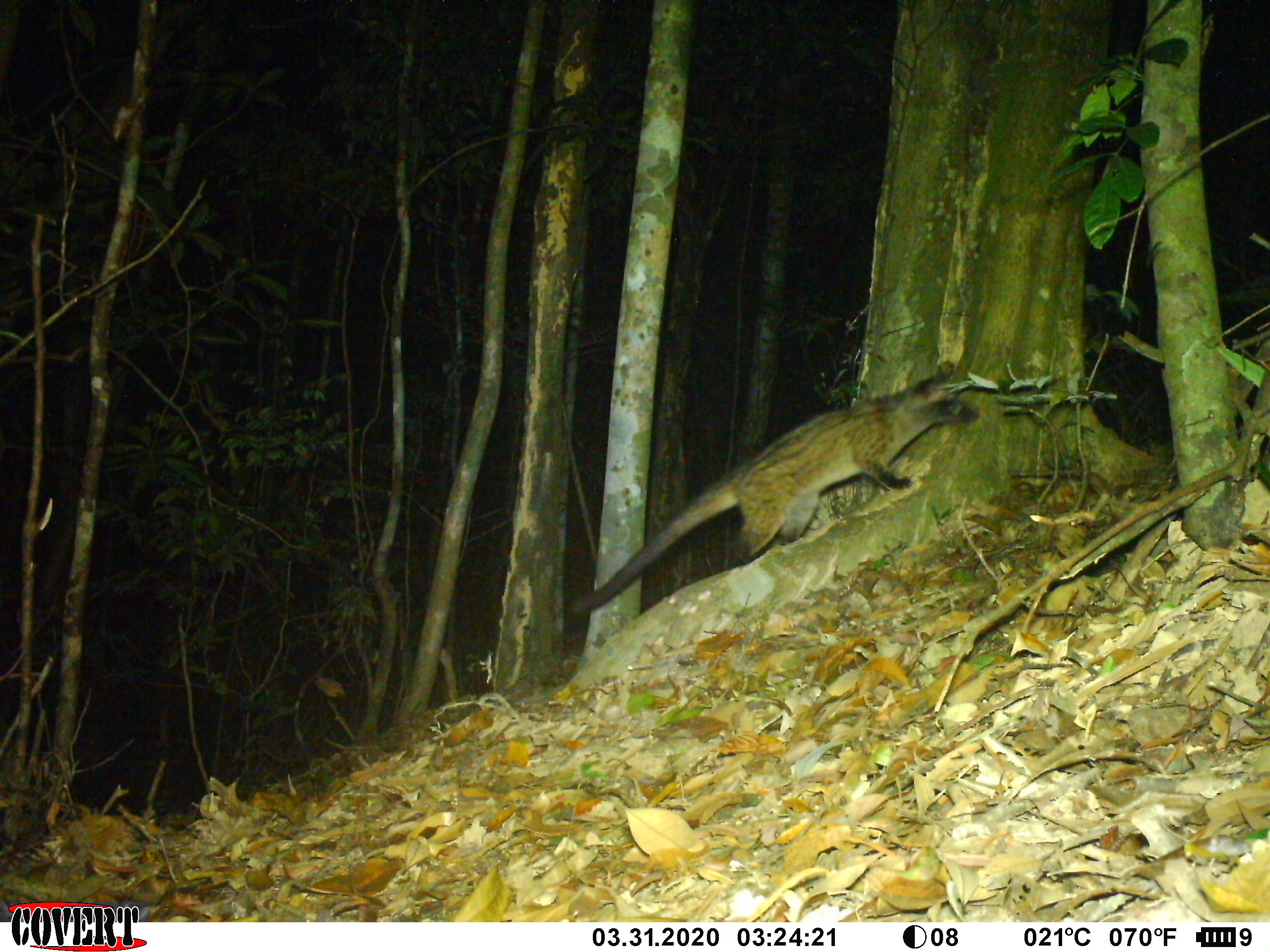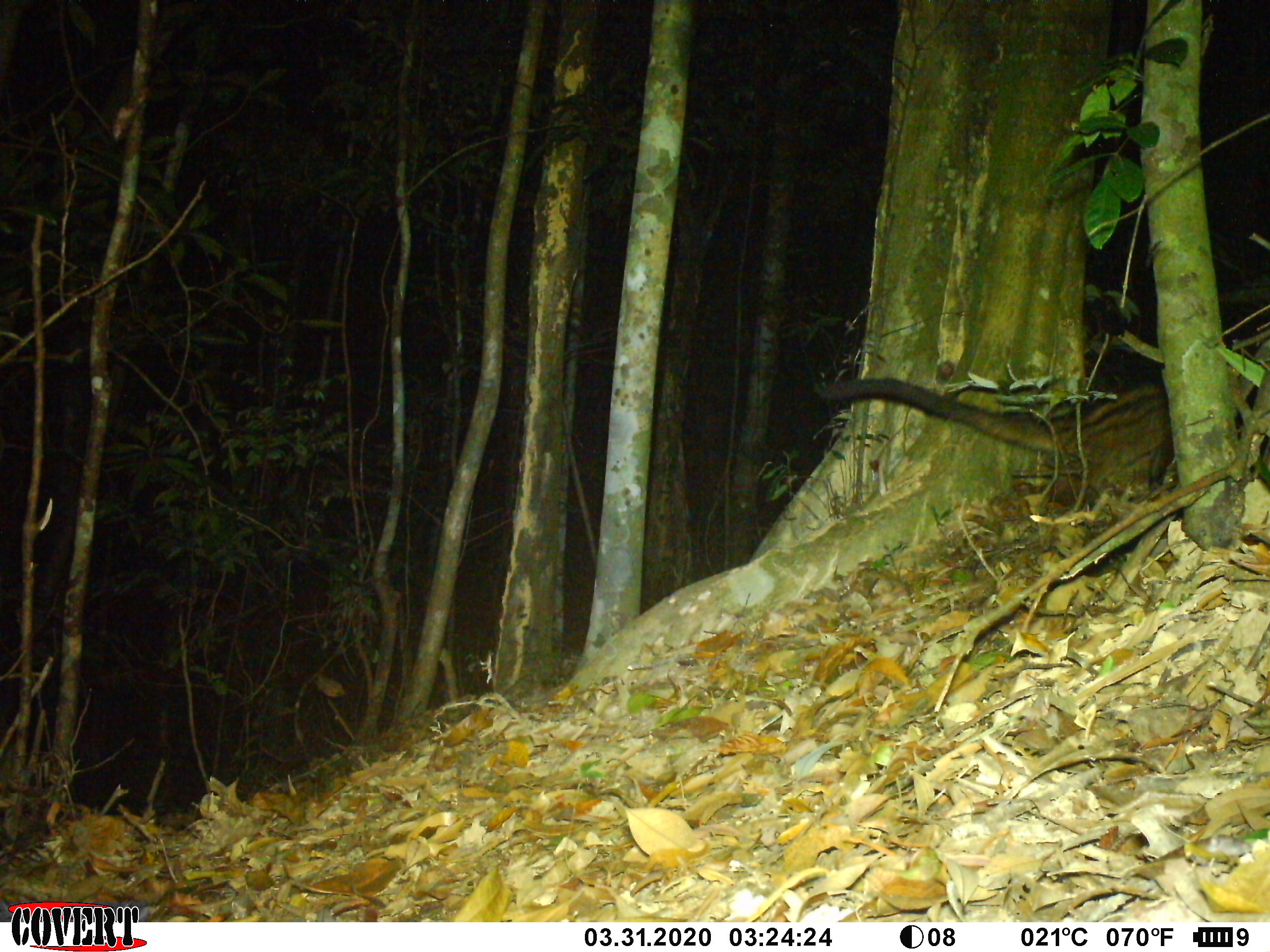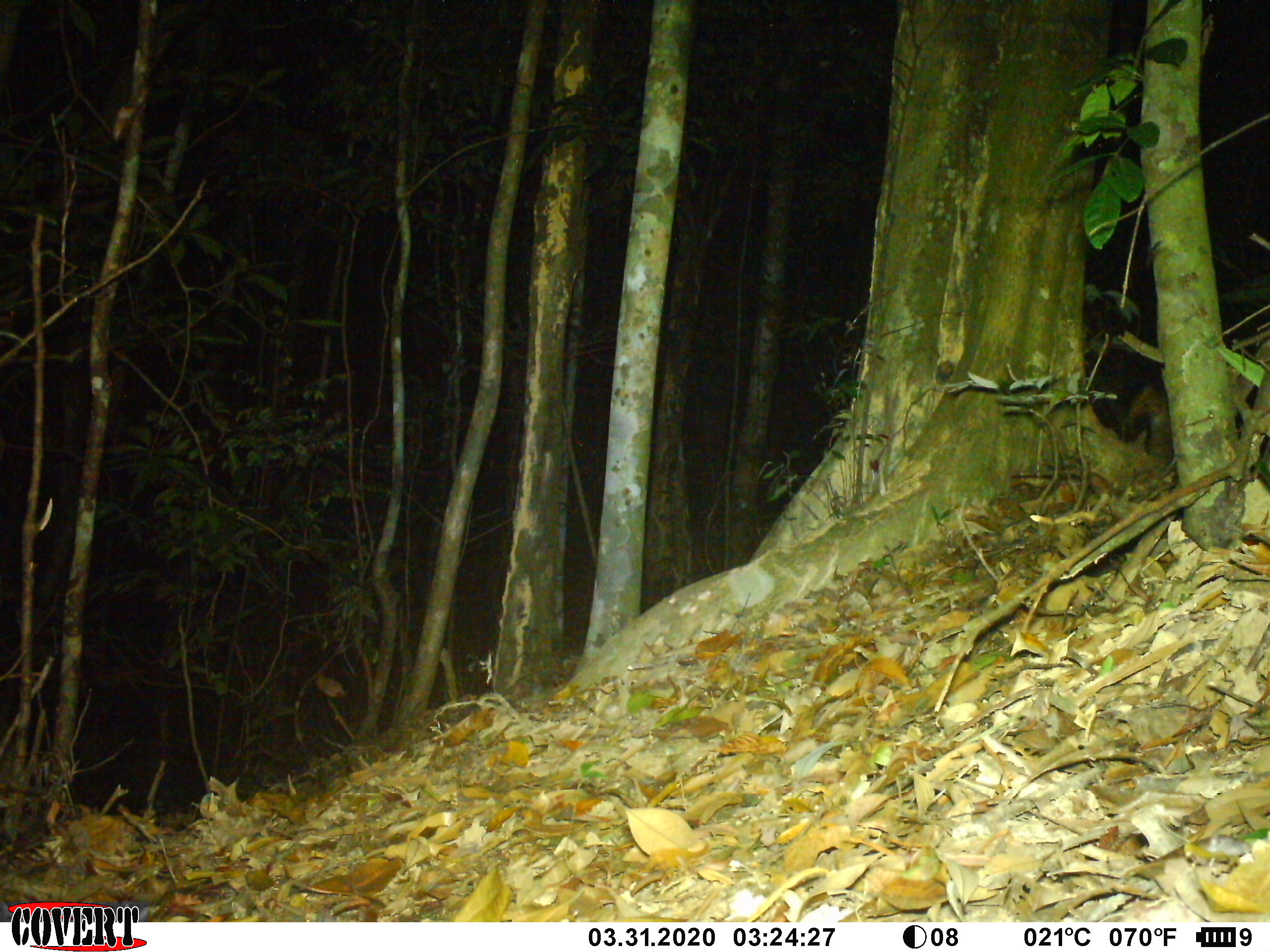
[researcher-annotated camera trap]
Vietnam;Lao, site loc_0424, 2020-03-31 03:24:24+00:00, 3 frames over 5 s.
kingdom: Animalia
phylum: Chordata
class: Mammalia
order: Carnivora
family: Viverridae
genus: Paradoxurus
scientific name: Paradoxurus hermaphroditus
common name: common palm civet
Common palm civet (Paradoxurus hermaphroditus). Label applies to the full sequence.